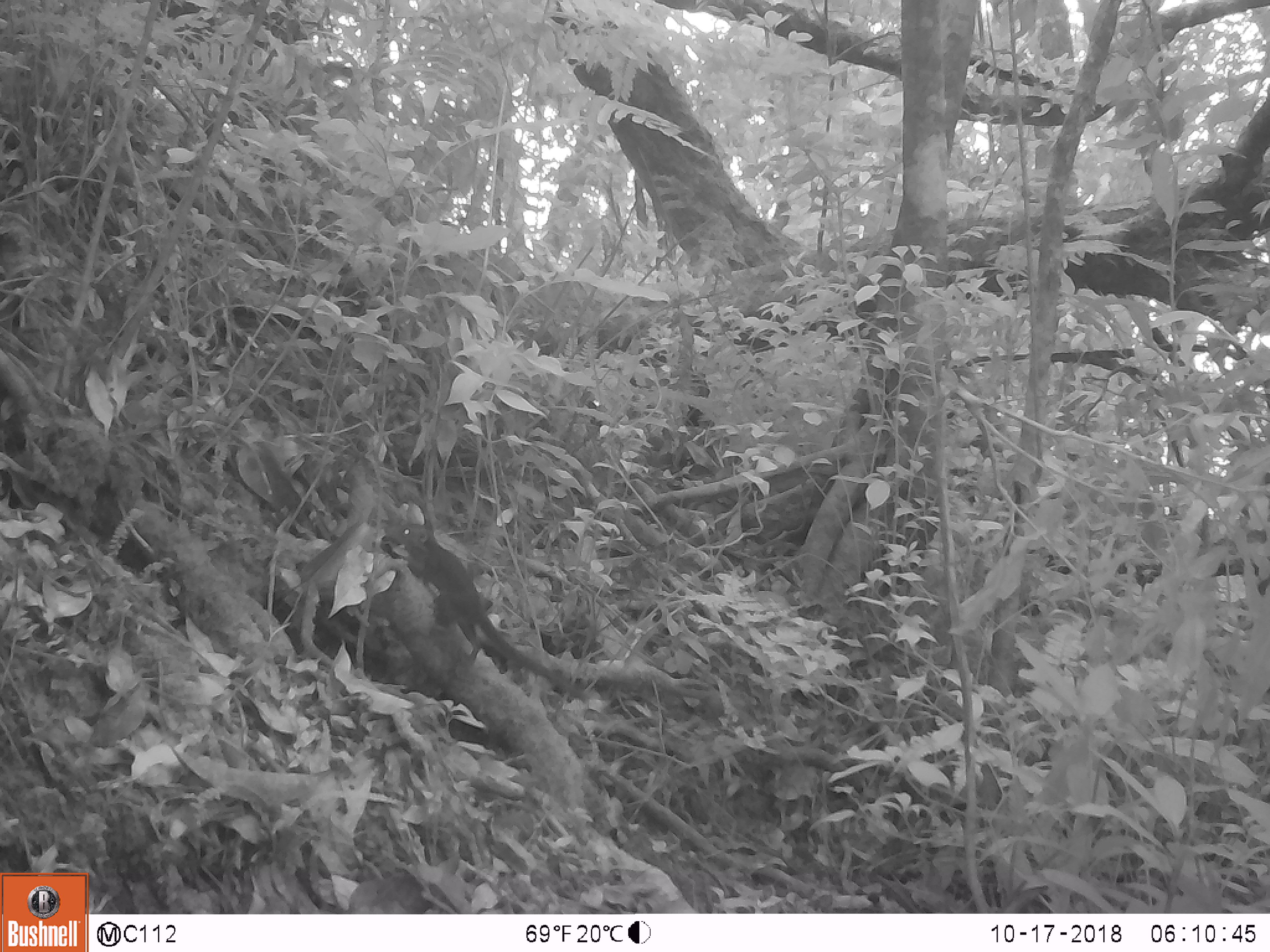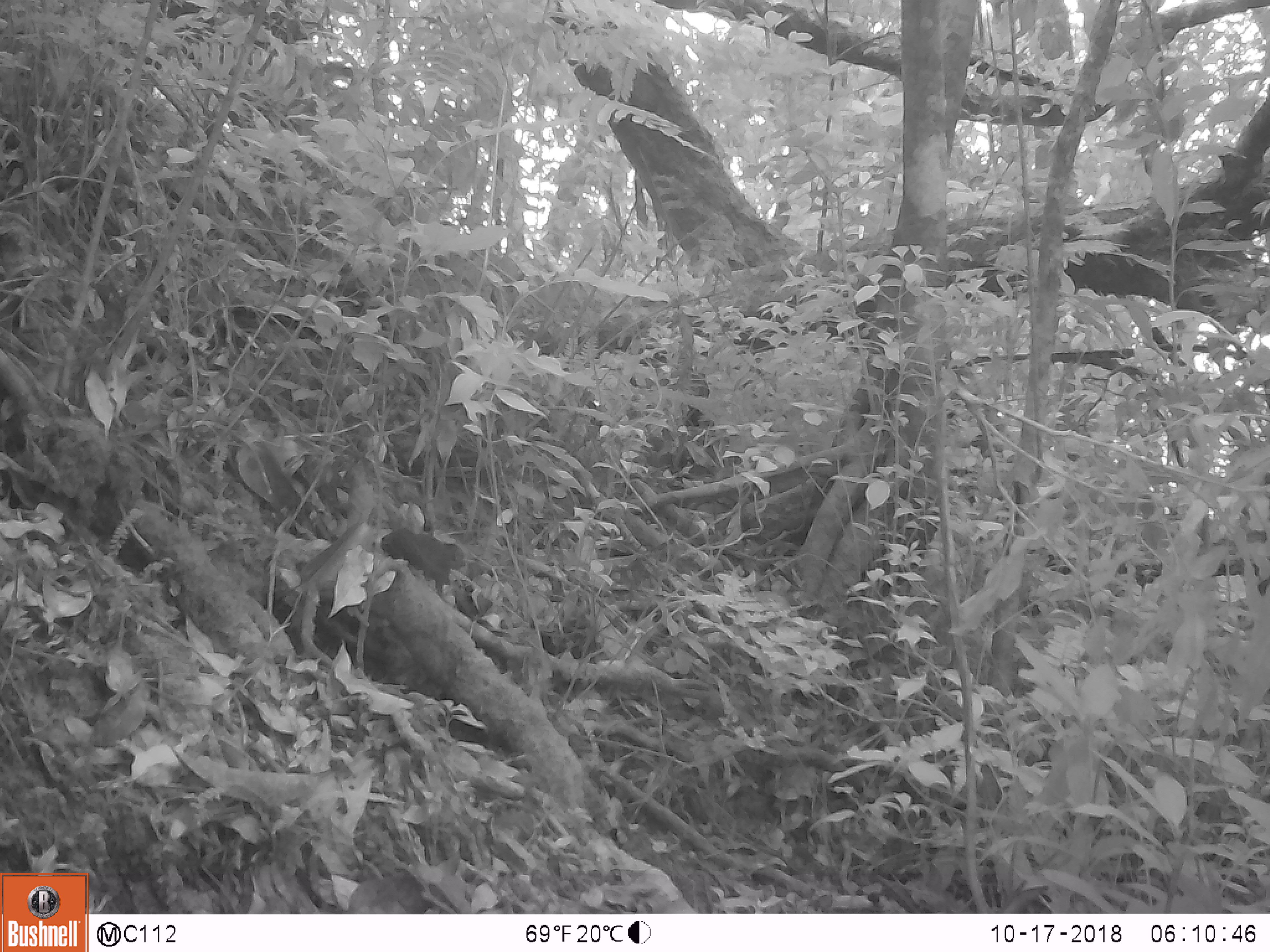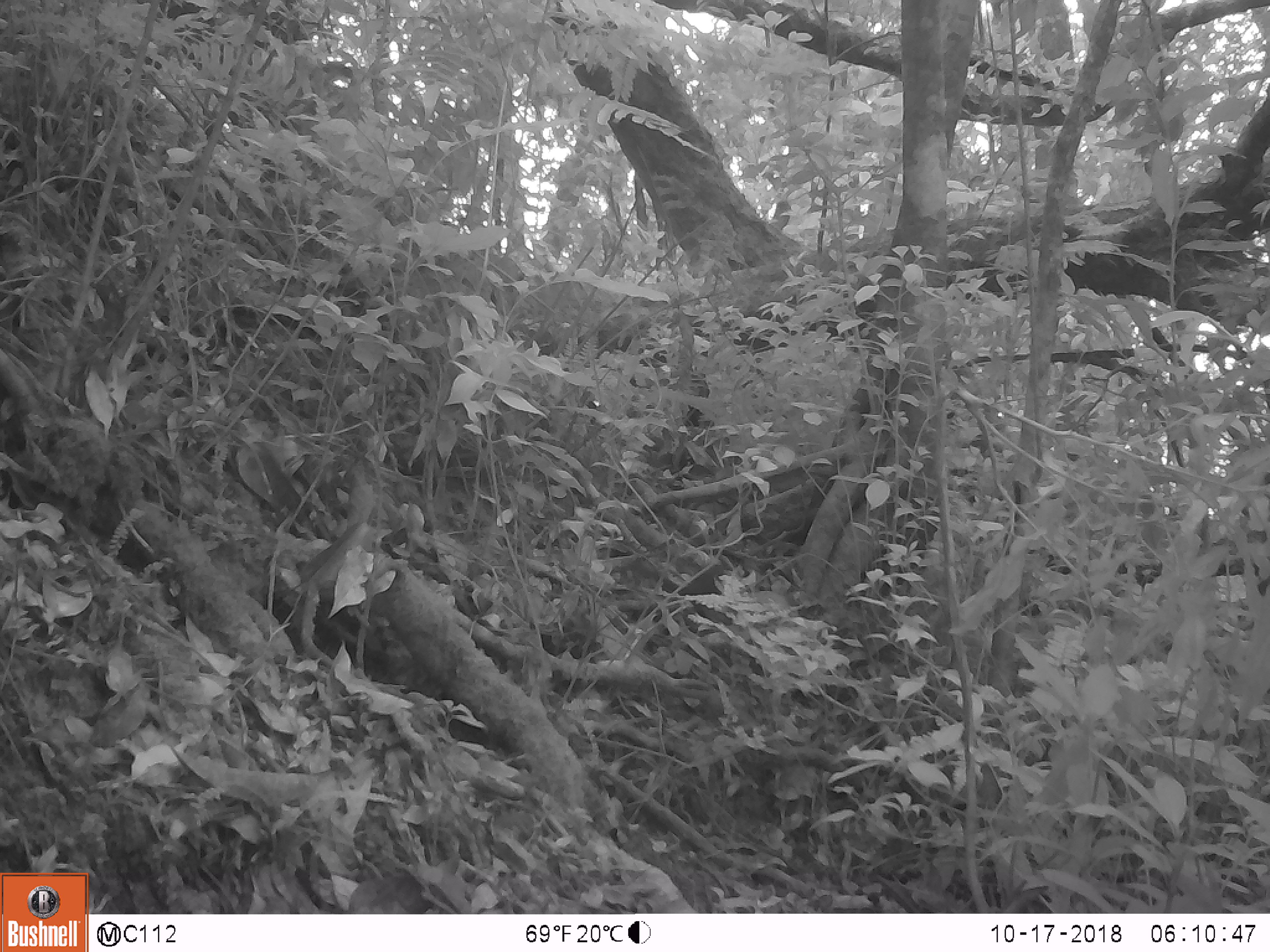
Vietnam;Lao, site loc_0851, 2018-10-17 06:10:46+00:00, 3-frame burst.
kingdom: Animalia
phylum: Chordata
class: Mammalia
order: Scandentia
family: Tupaiidae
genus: Tupaia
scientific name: Tupaia belangeri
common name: northern treeshrew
Northern treeshrew (Tupaia belangeri). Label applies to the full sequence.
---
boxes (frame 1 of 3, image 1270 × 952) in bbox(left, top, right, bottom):
northern treeshrew: bbox(380, 519, 591, 702)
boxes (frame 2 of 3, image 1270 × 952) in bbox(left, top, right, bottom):
northern treeshrew: bbox(380, 528, 465, 599)